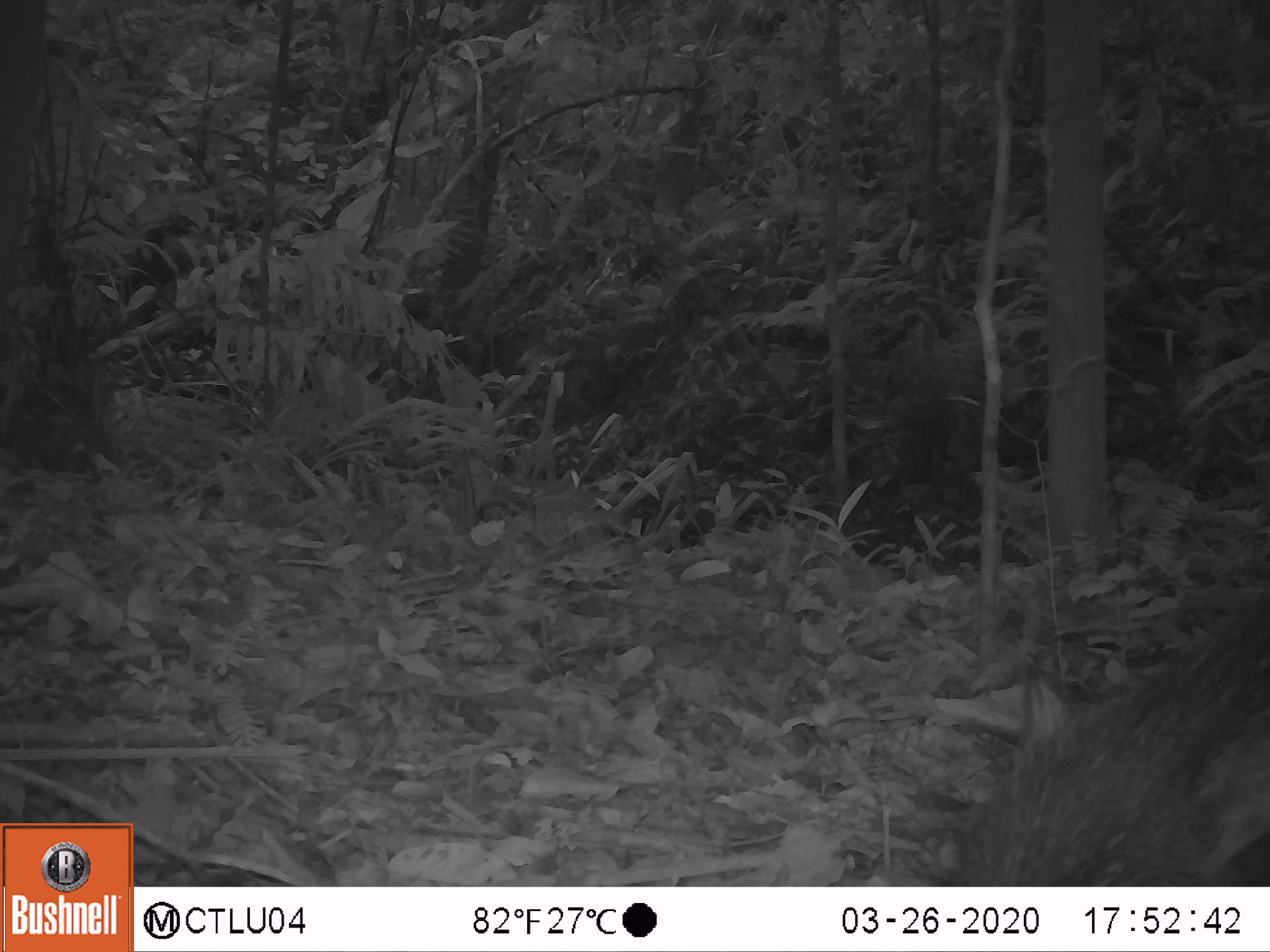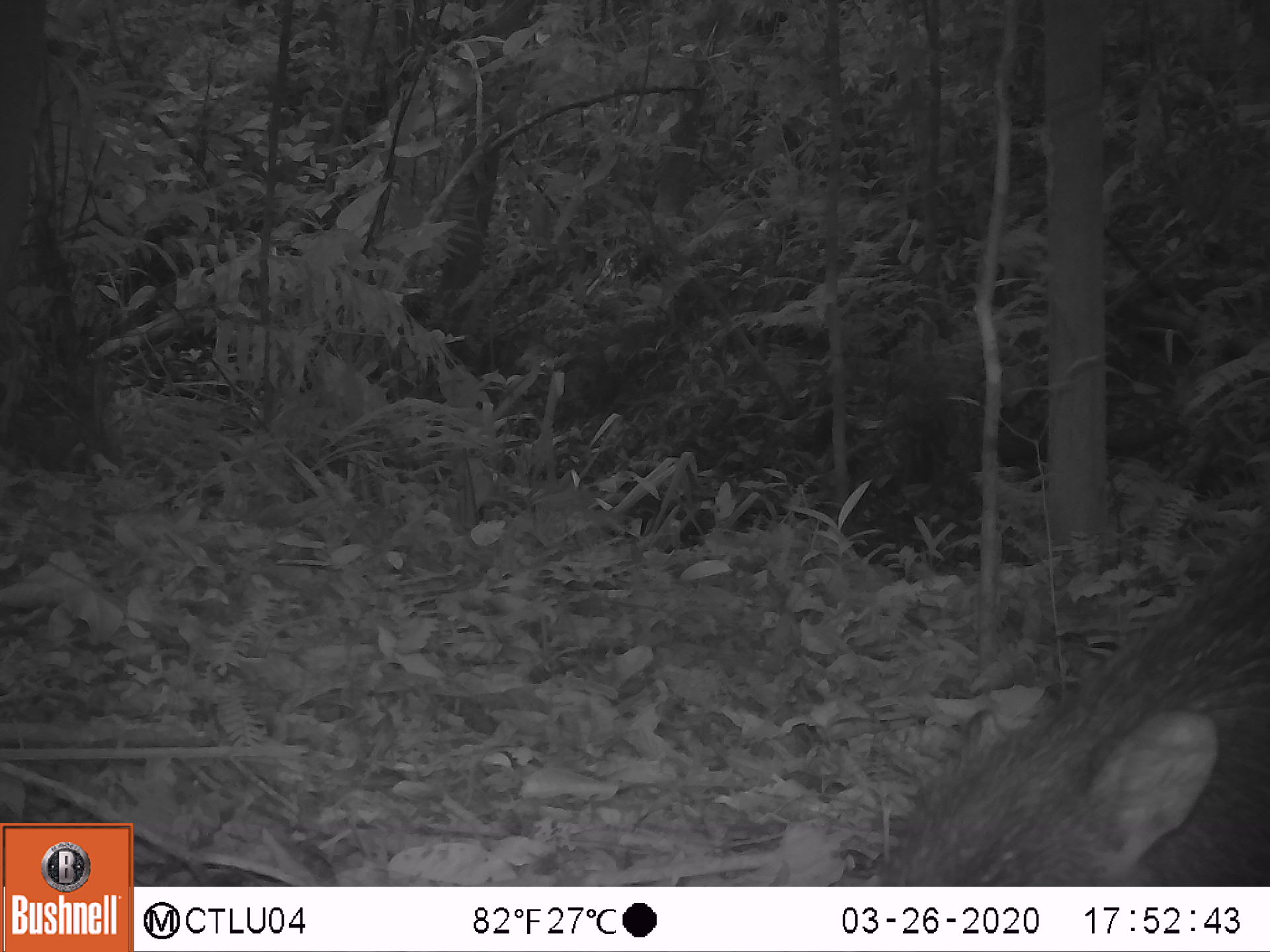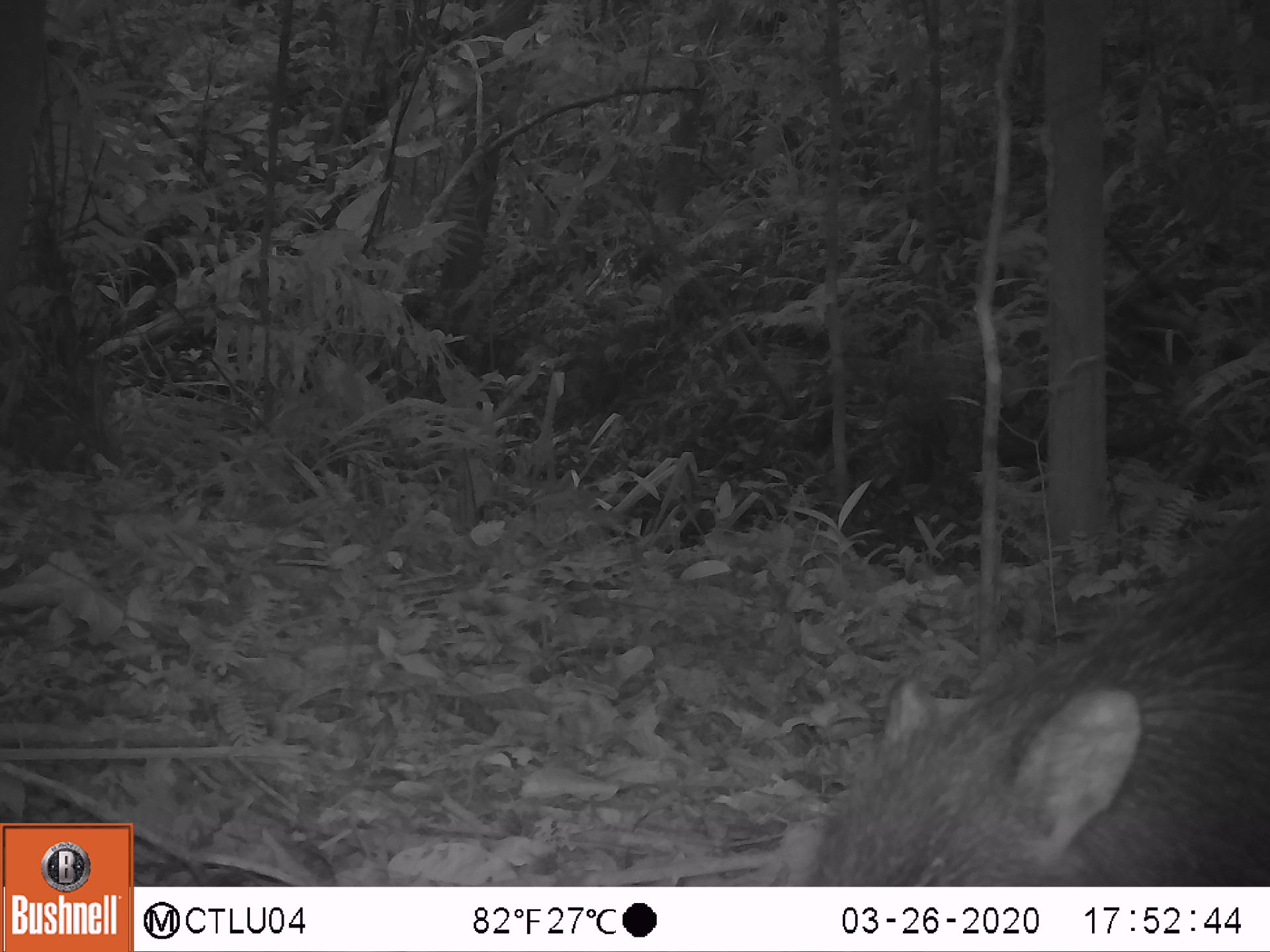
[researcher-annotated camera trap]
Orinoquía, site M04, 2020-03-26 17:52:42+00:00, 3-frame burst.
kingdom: Animalia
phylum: Chordata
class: Mammalia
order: Artiodactyla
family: Tayassuidae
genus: Pecari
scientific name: Pecari tajacu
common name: collared peccary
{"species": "collared peccary (Pecari tajacu)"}